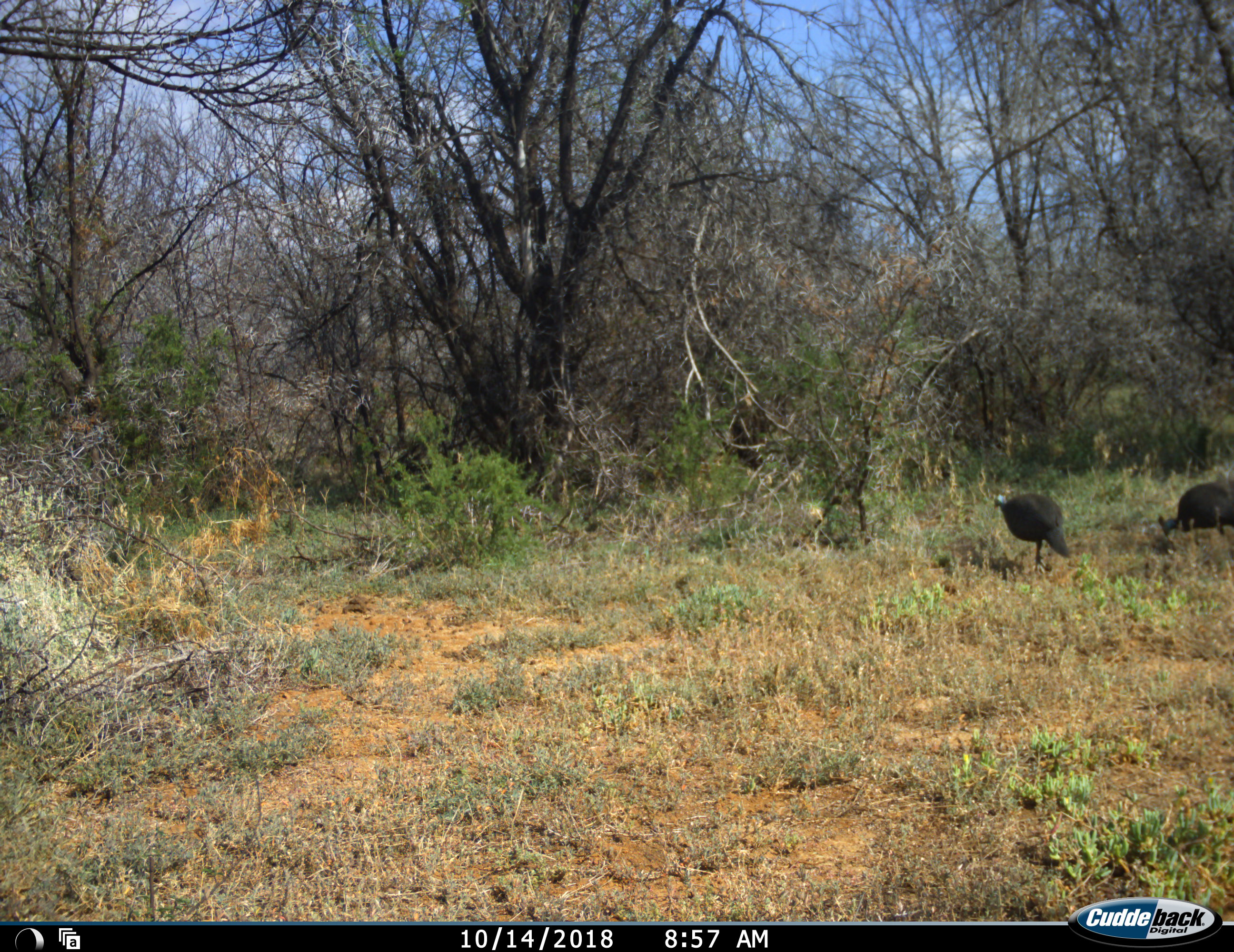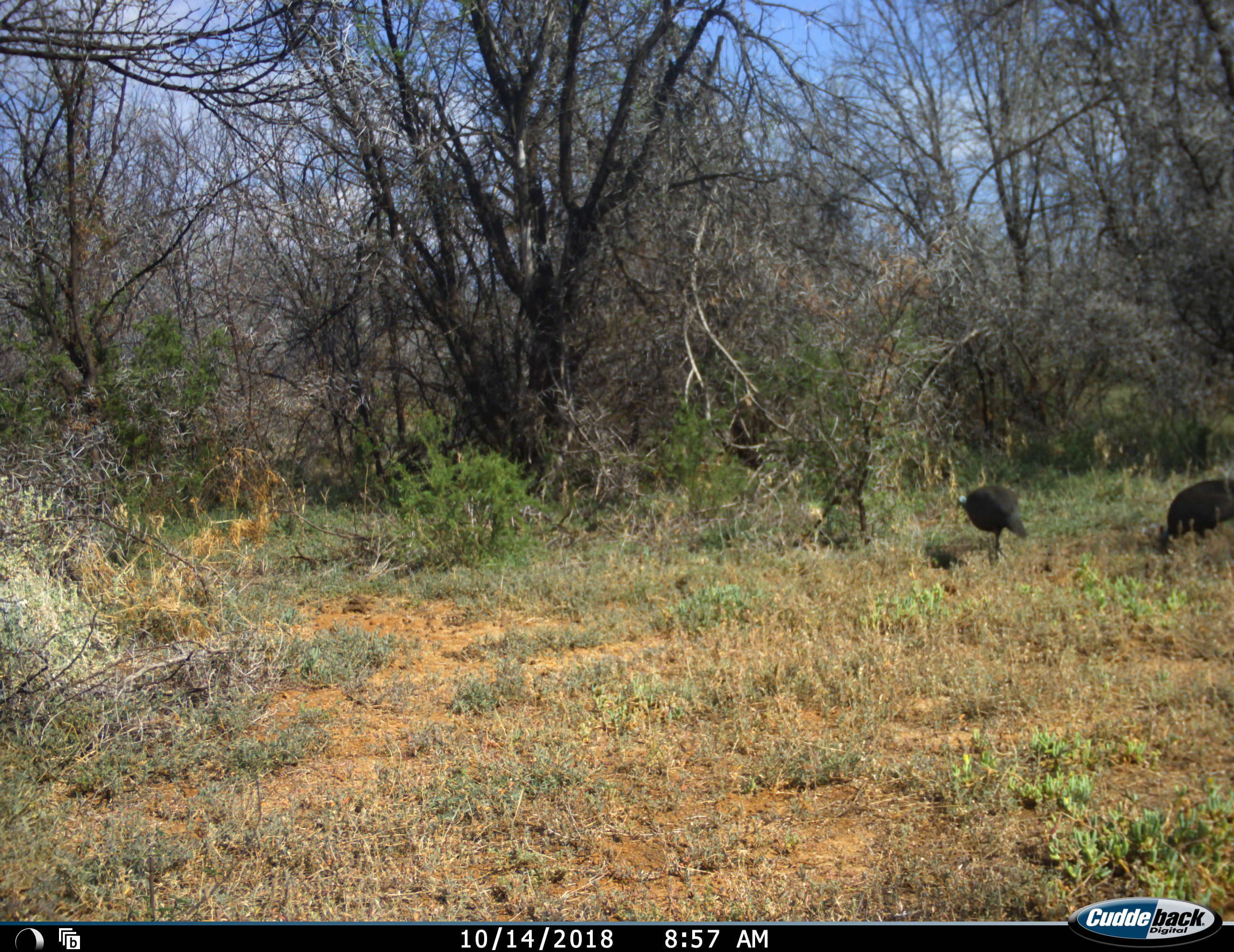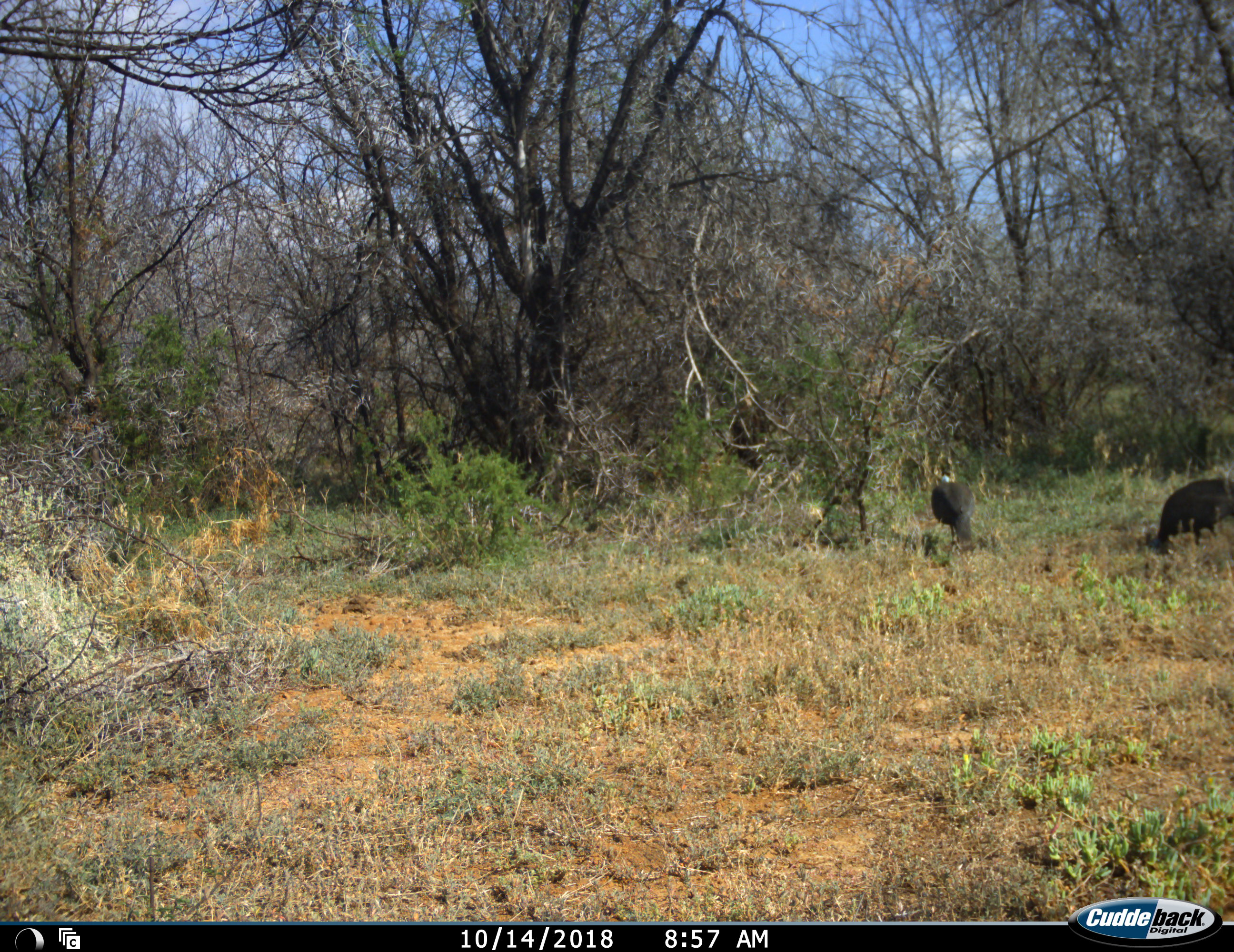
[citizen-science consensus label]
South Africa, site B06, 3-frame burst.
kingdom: Animalia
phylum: Chordata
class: Aves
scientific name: Aves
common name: bird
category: birdother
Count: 2.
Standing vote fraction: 38%.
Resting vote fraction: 0%.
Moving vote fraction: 50%.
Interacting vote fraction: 0%.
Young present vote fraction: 0%.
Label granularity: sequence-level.